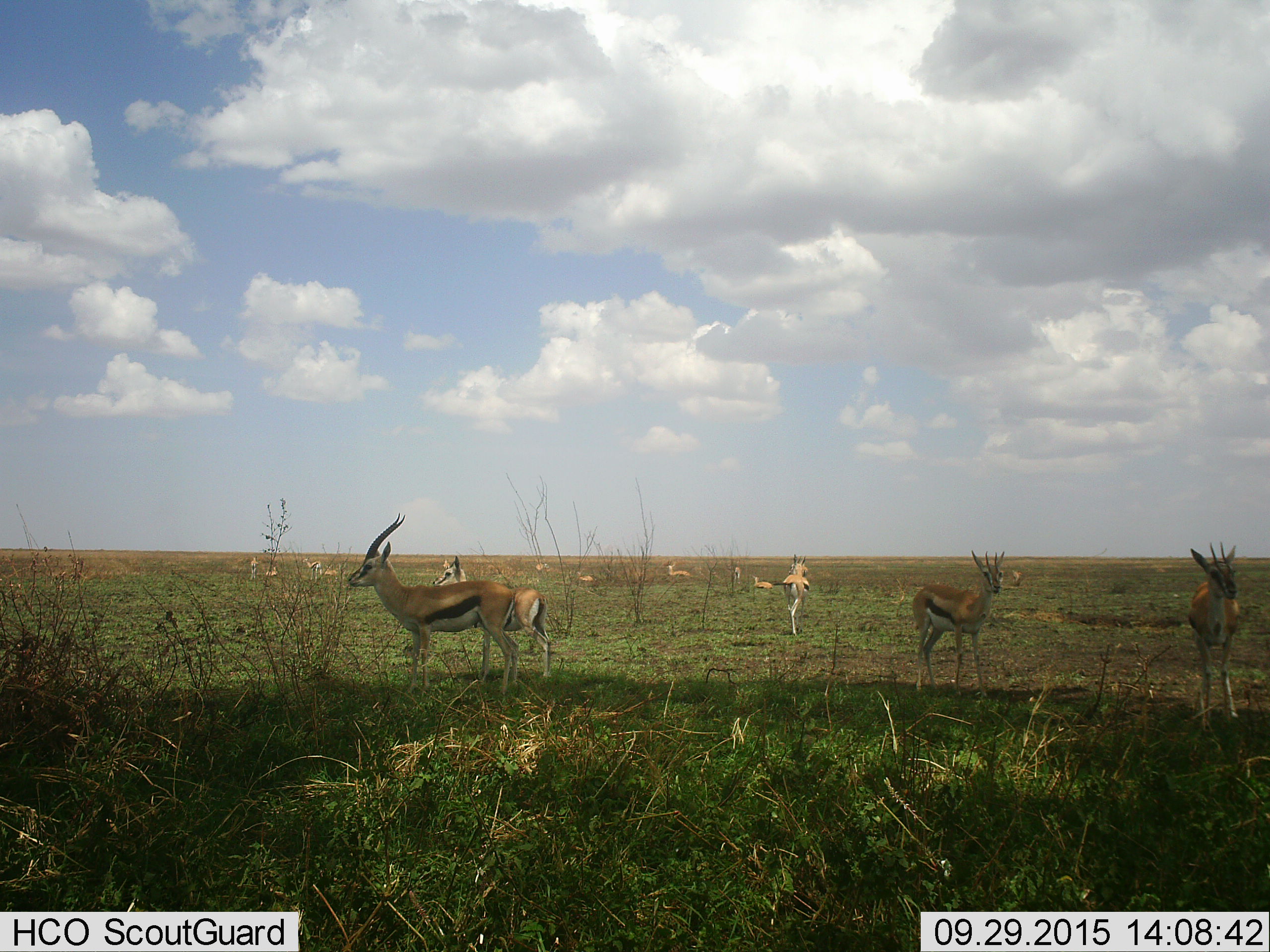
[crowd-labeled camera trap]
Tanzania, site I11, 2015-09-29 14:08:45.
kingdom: Animalia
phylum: Chordata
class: Mammalia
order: Artiodactyla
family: Bovidae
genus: Eudorcas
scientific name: Eudorcas thomsonii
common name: thomson's gazelle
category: gazellethomsons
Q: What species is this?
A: Gazellethomsons (thomson's gazelle) (Eudorcas thomsonii).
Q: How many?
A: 11-50.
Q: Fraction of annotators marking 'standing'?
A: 100%.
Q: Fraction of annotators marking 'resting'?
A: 60%.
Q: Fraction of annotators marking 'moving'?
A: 20%.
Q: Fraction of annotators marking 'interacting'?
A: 10%.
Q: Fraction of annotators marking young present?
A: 10%.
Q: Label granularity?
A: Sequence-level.